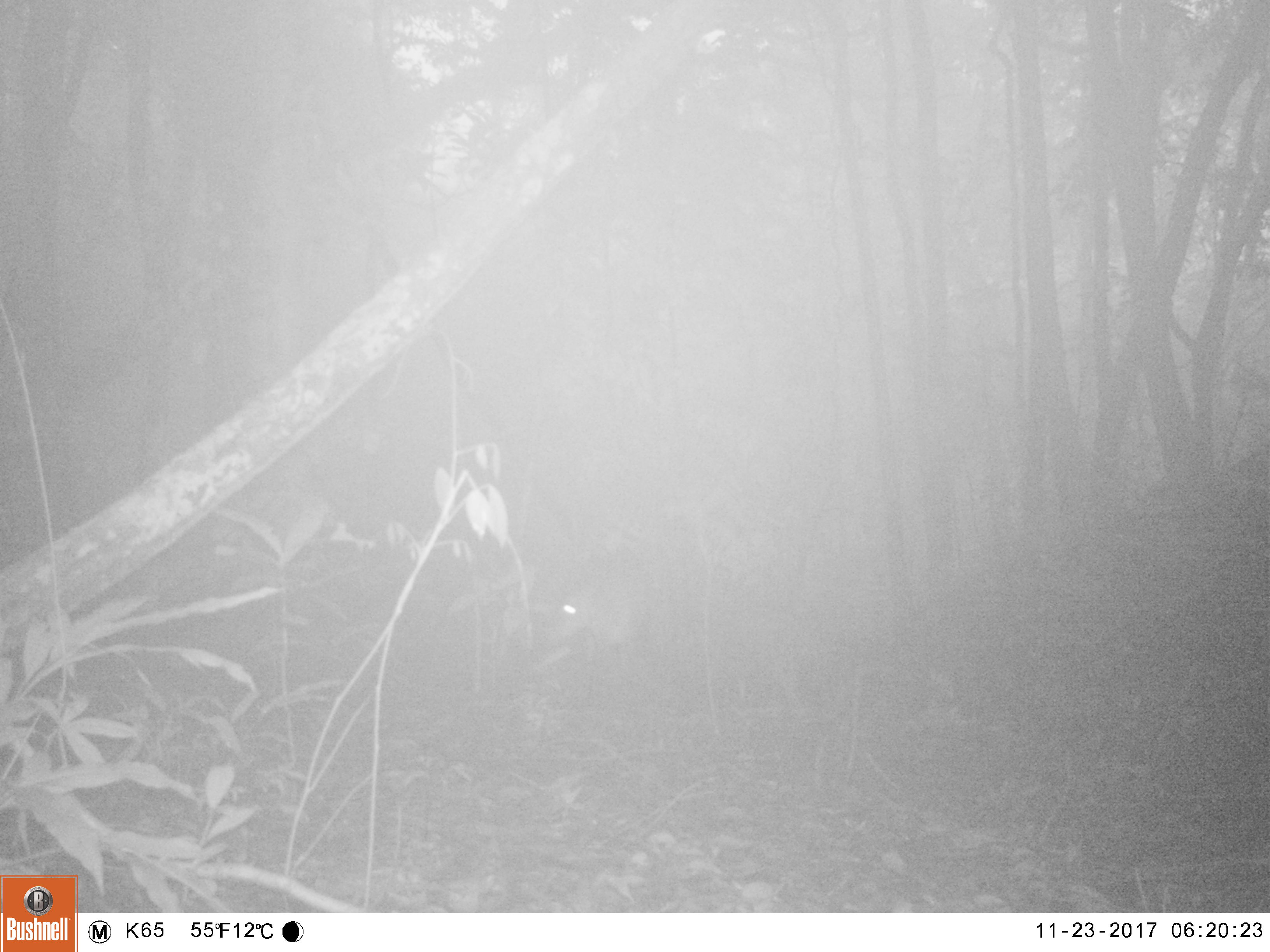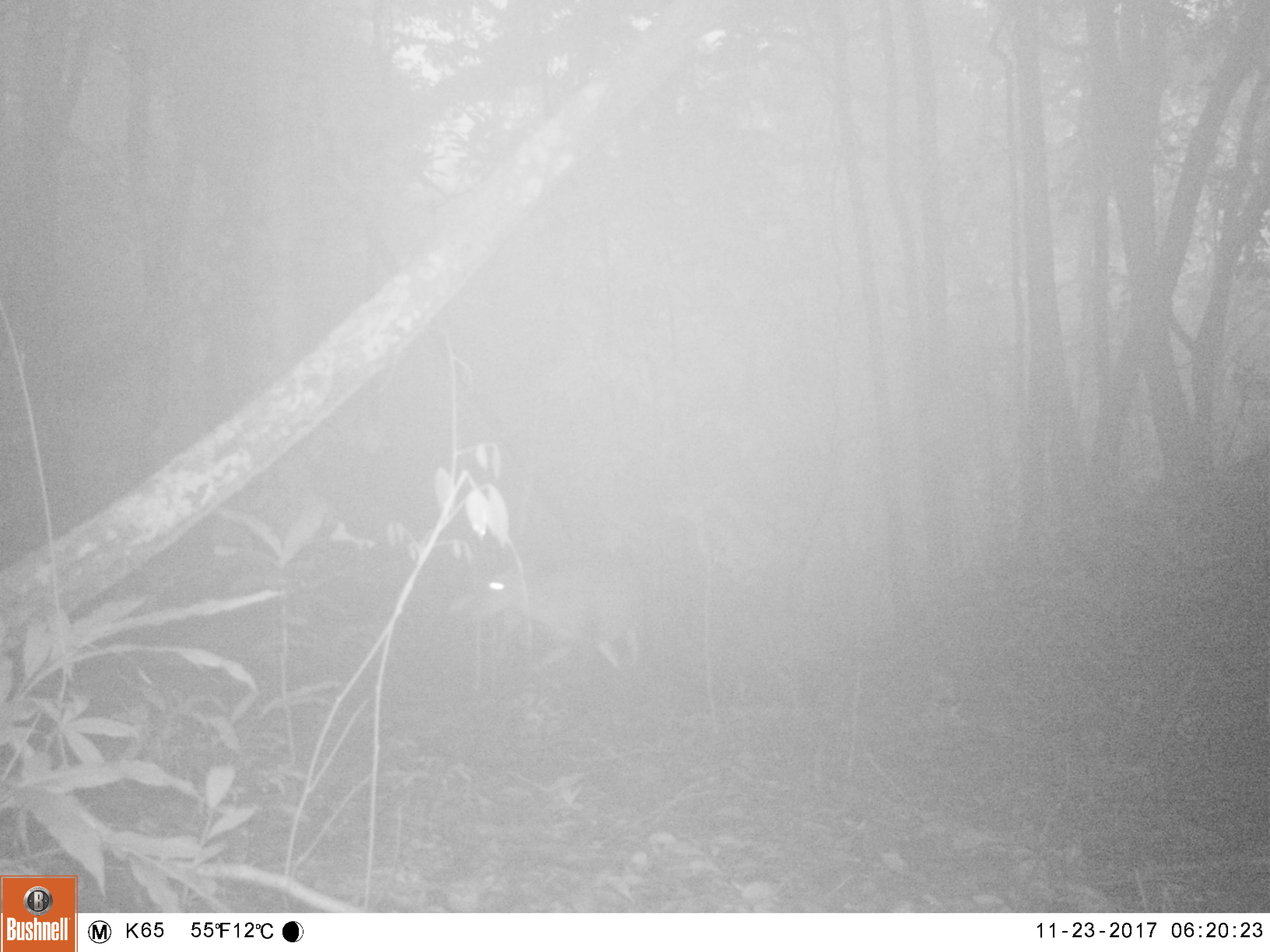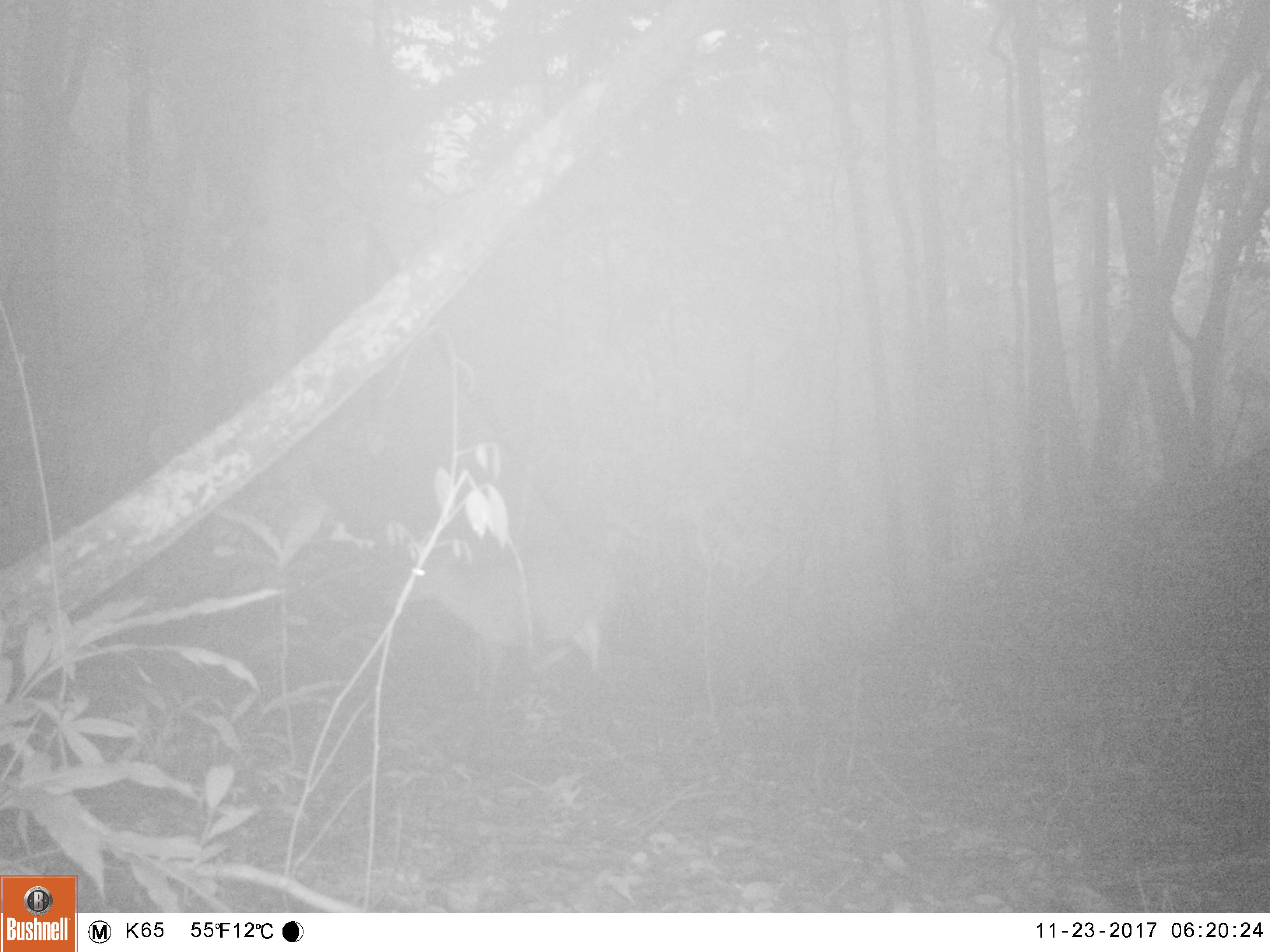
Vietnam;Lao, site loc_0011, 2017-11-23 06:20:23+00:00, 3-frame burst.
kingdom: Animalia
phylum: Chordata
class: Mammalia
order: Artiodactyla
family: Cervidae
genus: Muntiacus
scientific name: Muntiacus vuquangensis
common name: large-antlered muntjac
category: large antlered muntjac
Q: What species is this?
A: Large antlered muntjac (large-antlered muntjac) (Muntiacus vuquangensis).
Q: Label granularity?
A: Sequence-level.